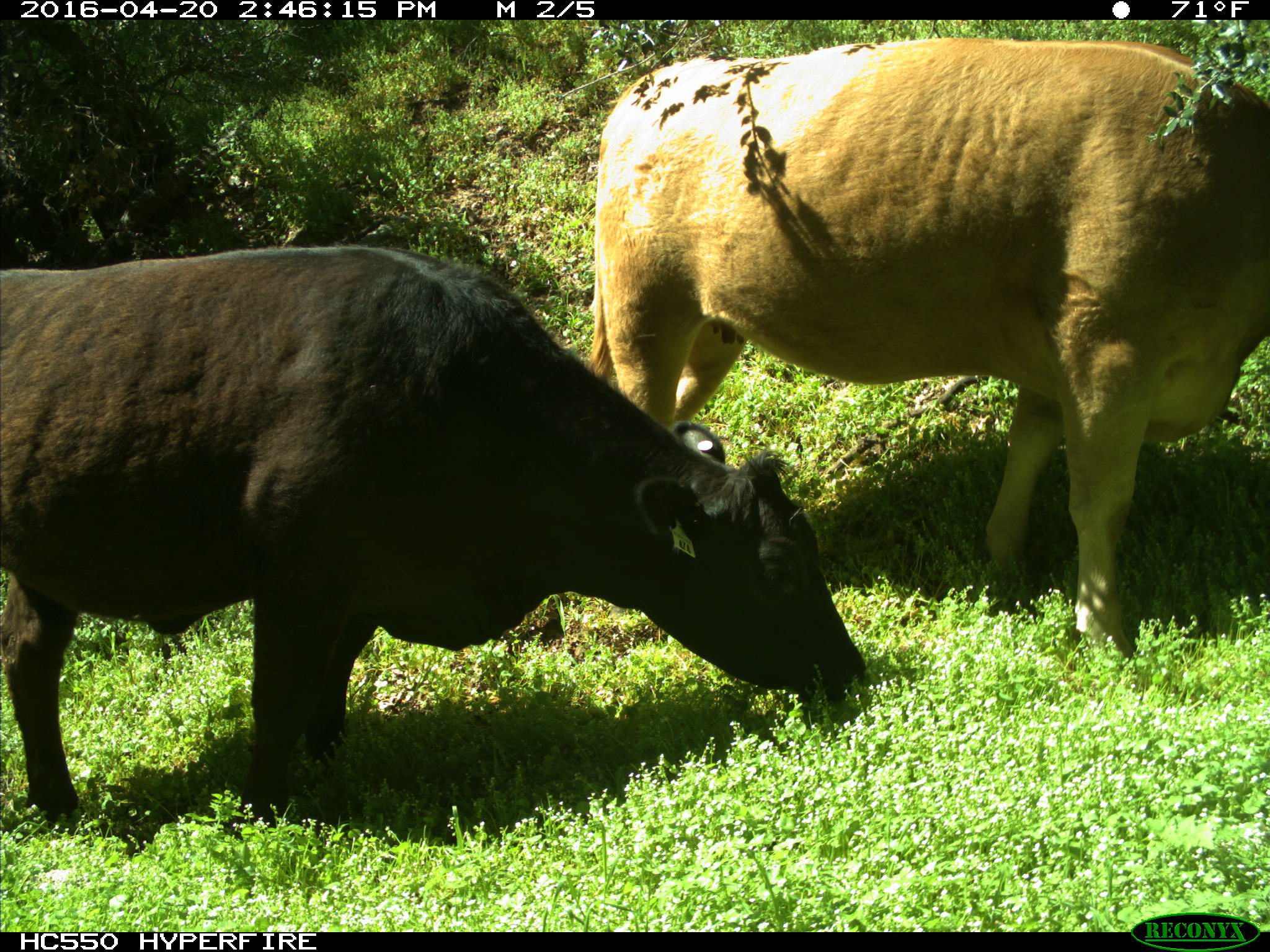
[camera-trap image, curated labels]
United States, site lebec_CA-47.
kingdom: Animalia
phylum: Chordata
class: Mammalia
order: Artiodactyla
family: Bovidae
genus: Bos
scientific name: Bos taurus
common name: domestic cow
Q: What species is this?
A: Bos taurus (domestic cow).